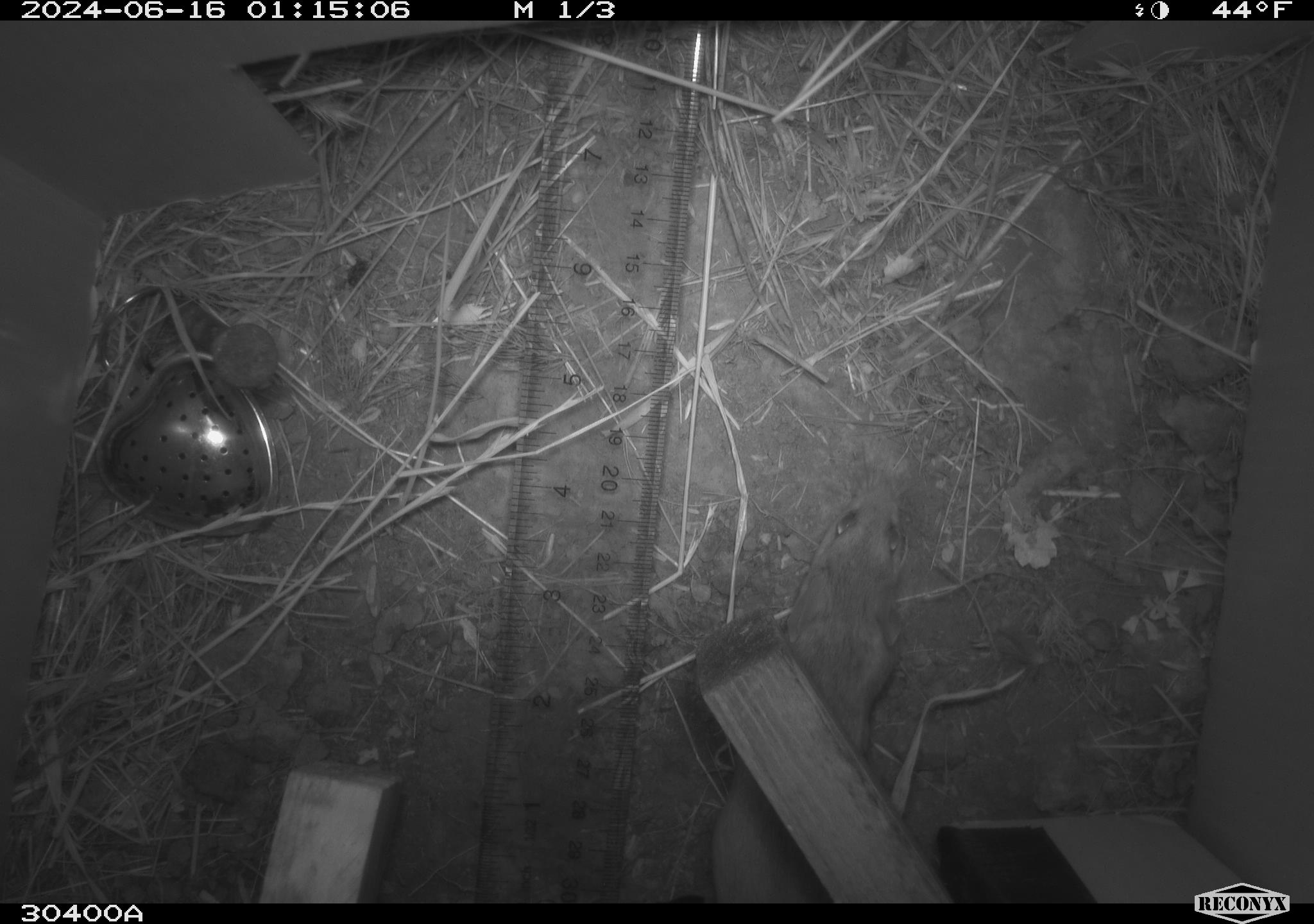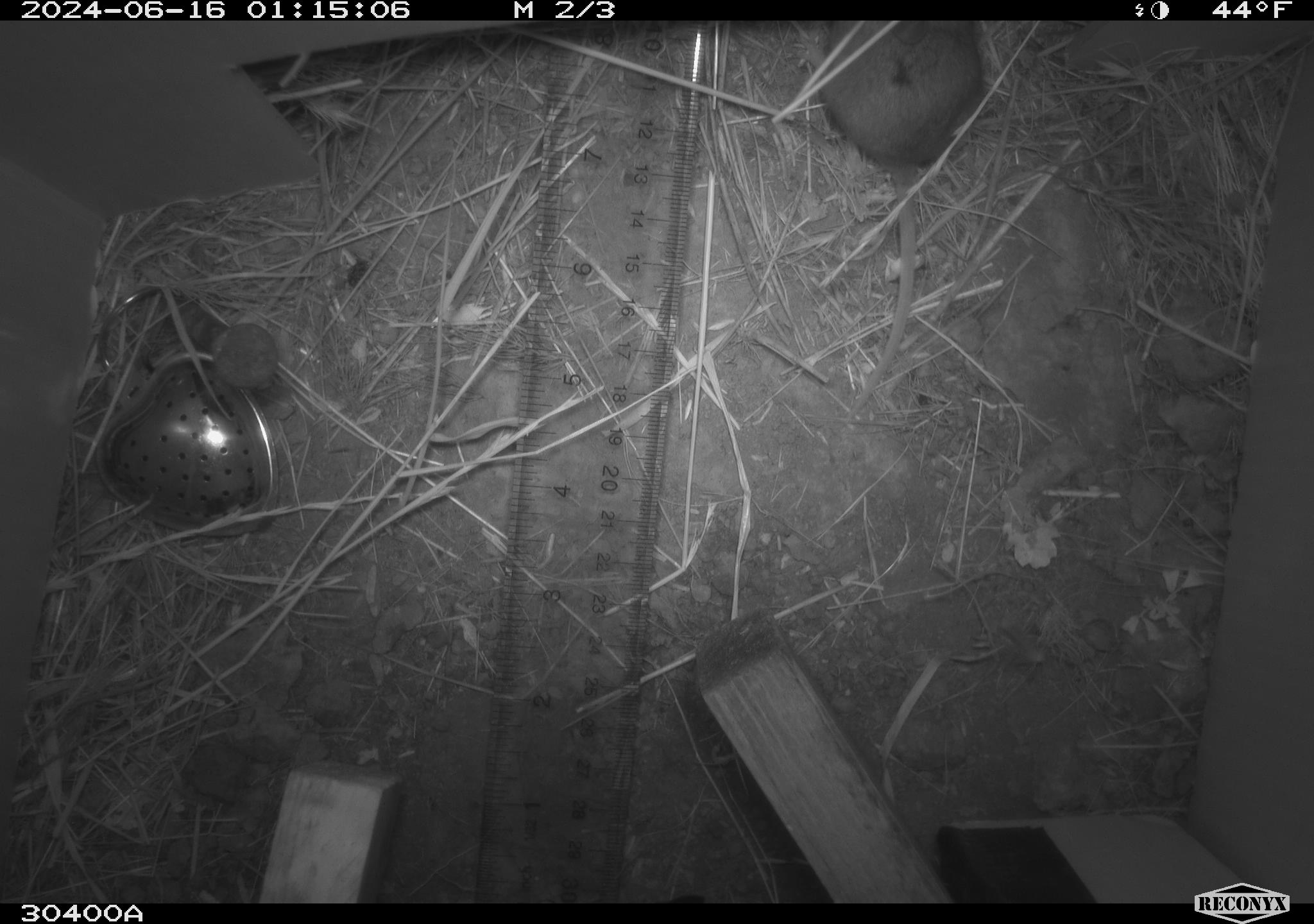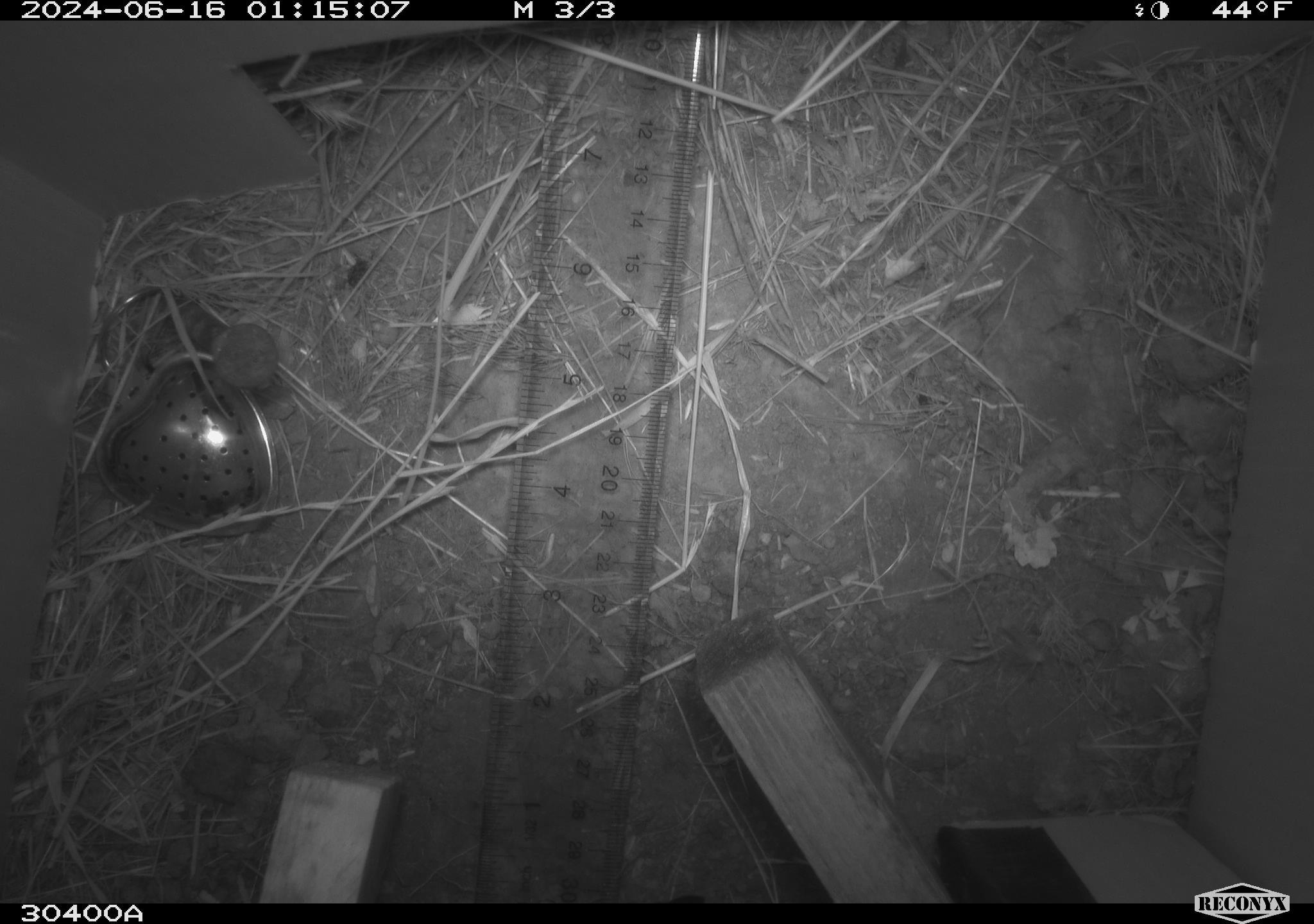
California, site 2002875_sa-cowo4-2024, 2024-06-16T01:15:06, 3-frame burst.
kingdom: Animalia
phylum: Chordata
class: Mammalia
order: Rodentia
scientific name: Rodentia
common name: rodent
Rodent (Rodentia).